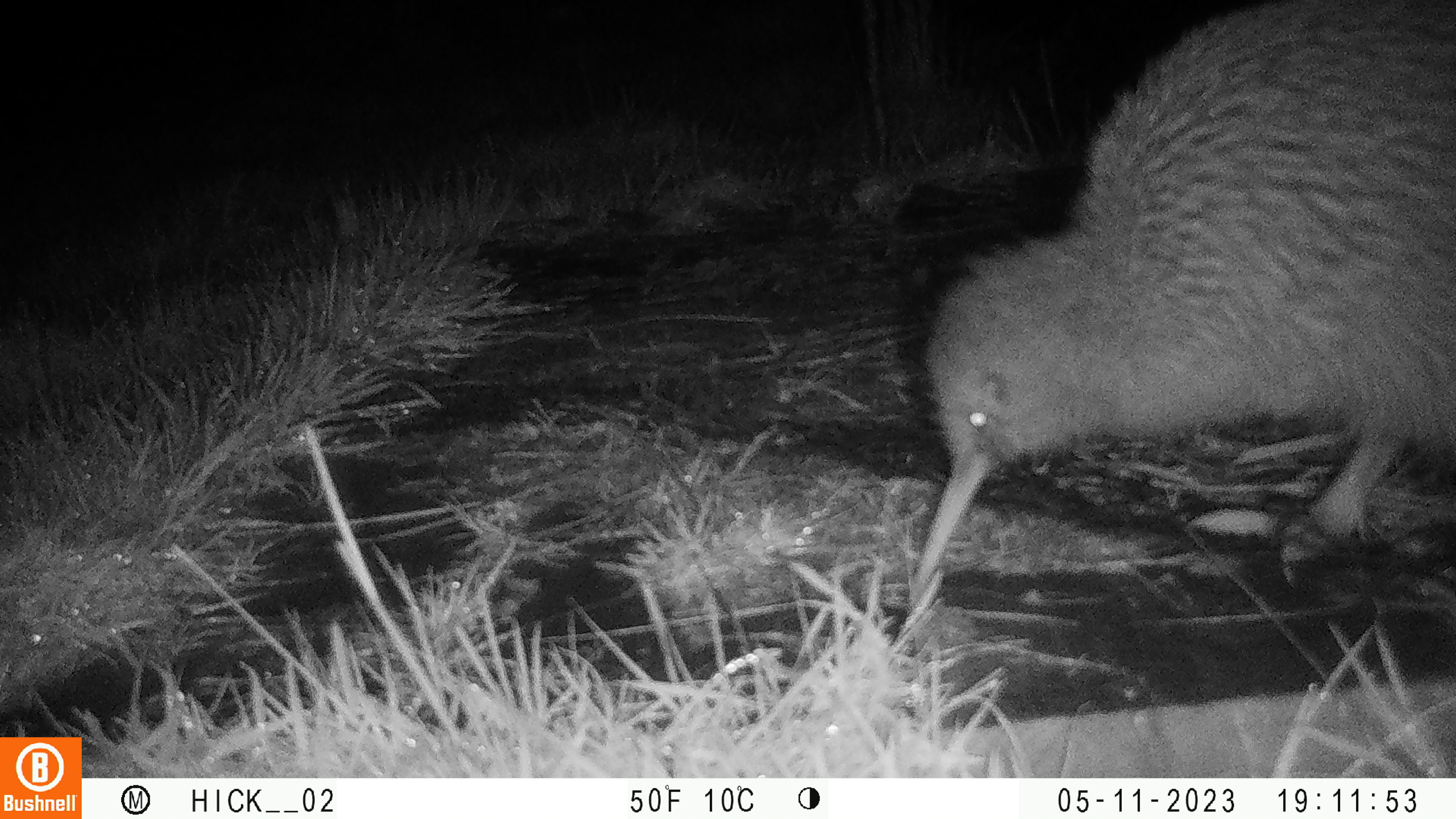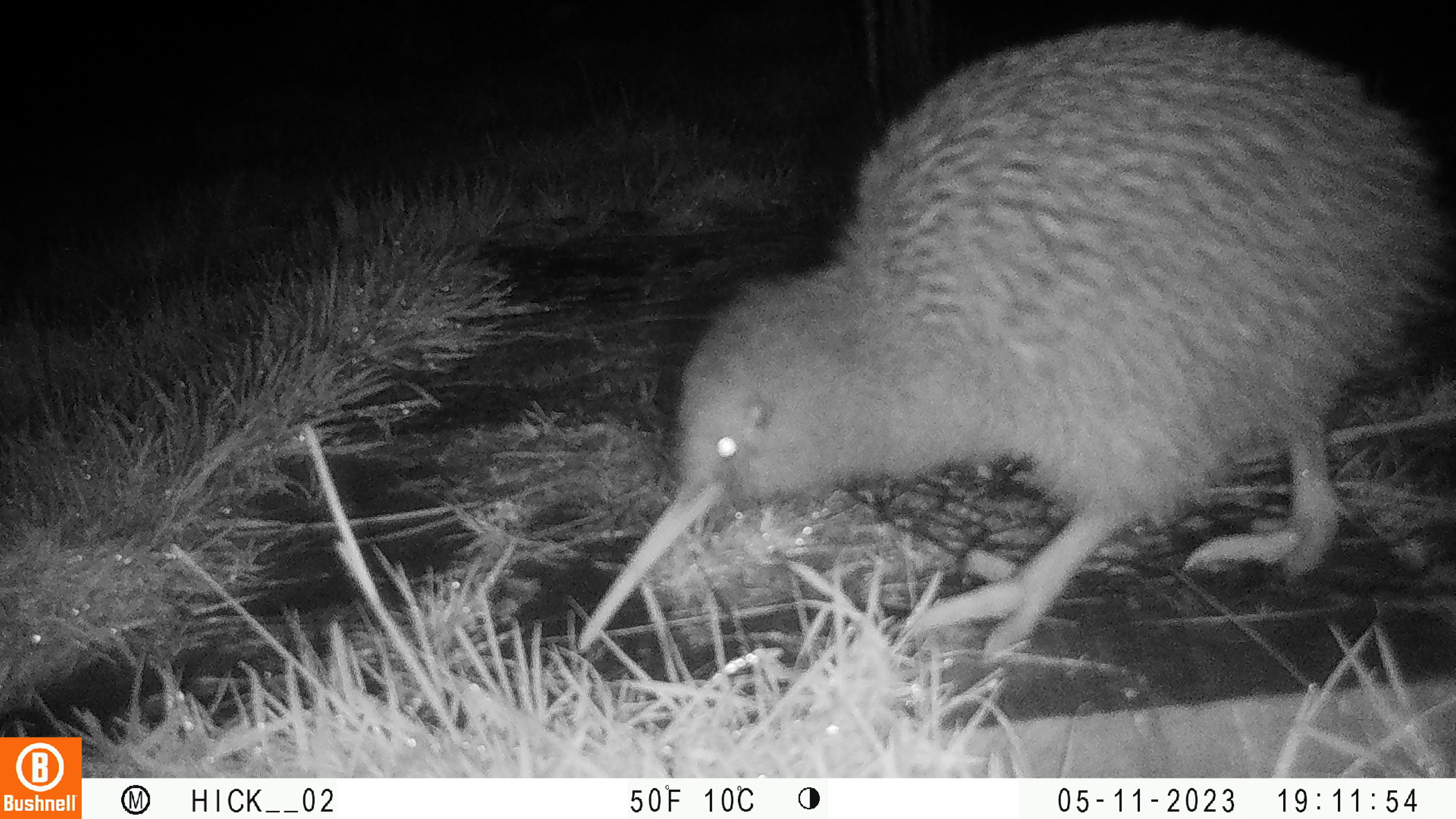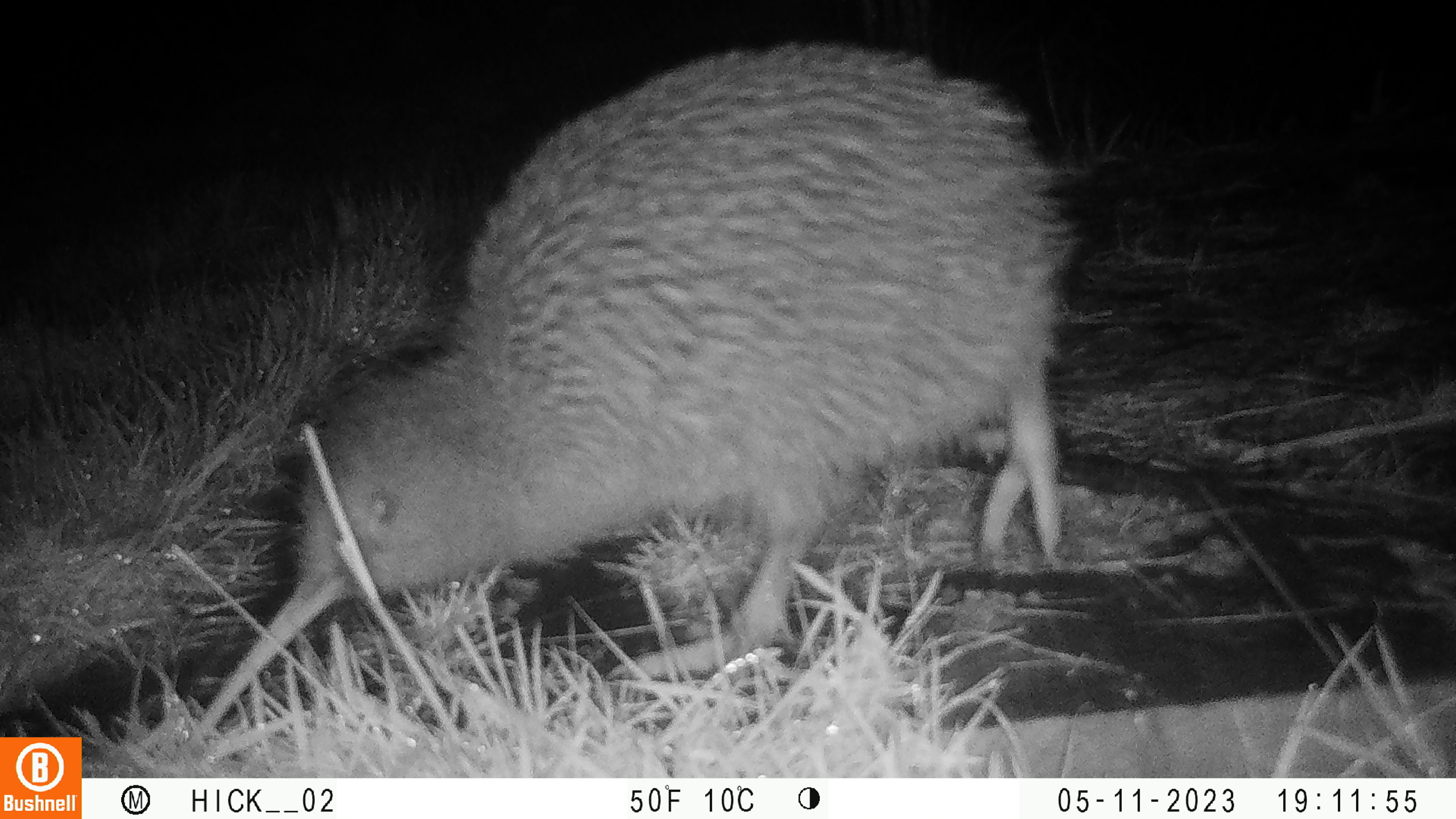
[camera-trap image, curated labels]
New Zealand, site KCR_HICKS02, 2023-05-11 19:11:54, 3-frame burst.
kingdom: Animalia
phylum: Chordata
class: Aves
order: Apterygiformes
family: Apterygidae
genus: Apteryx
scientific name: Apteryx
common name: kiwi